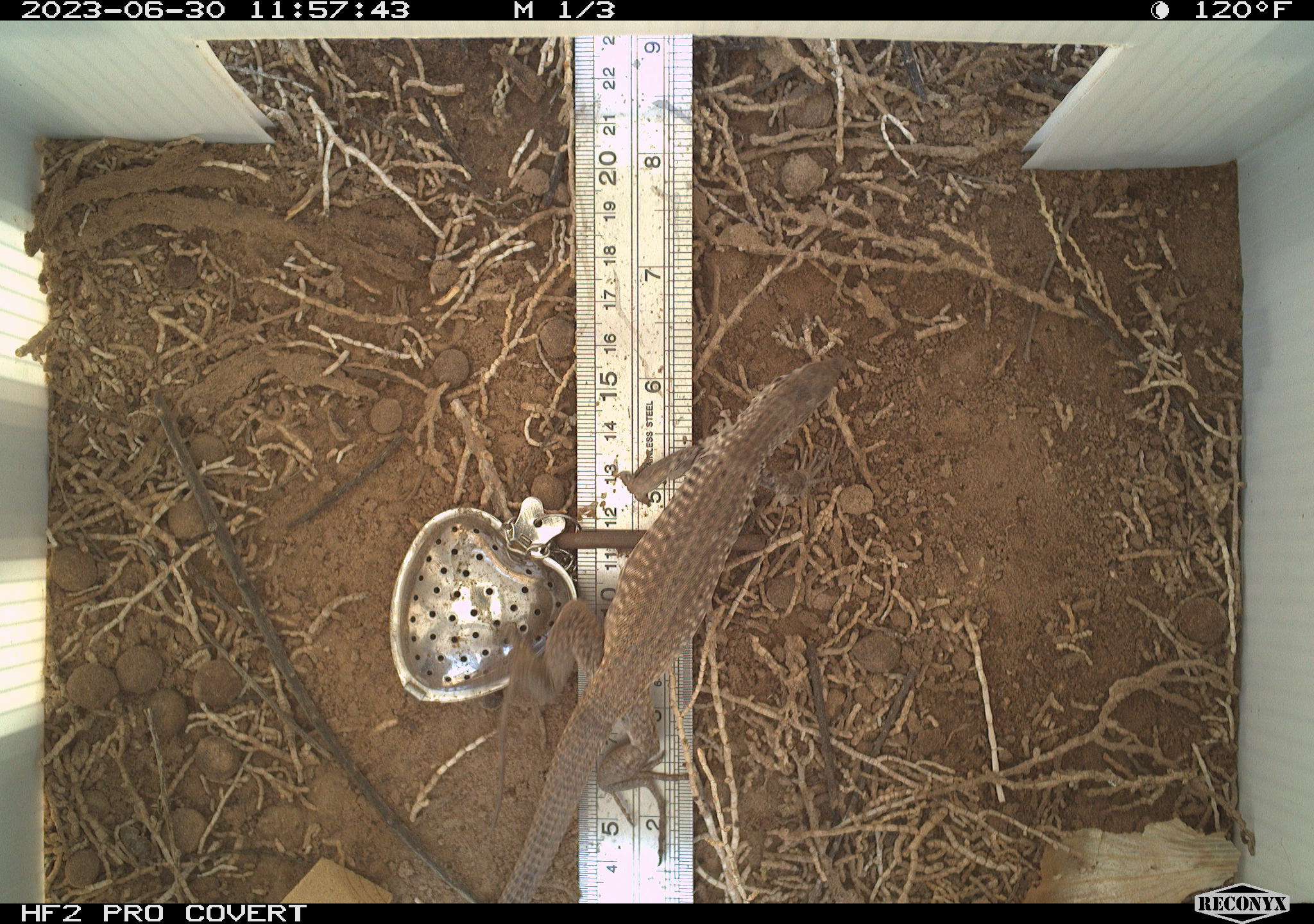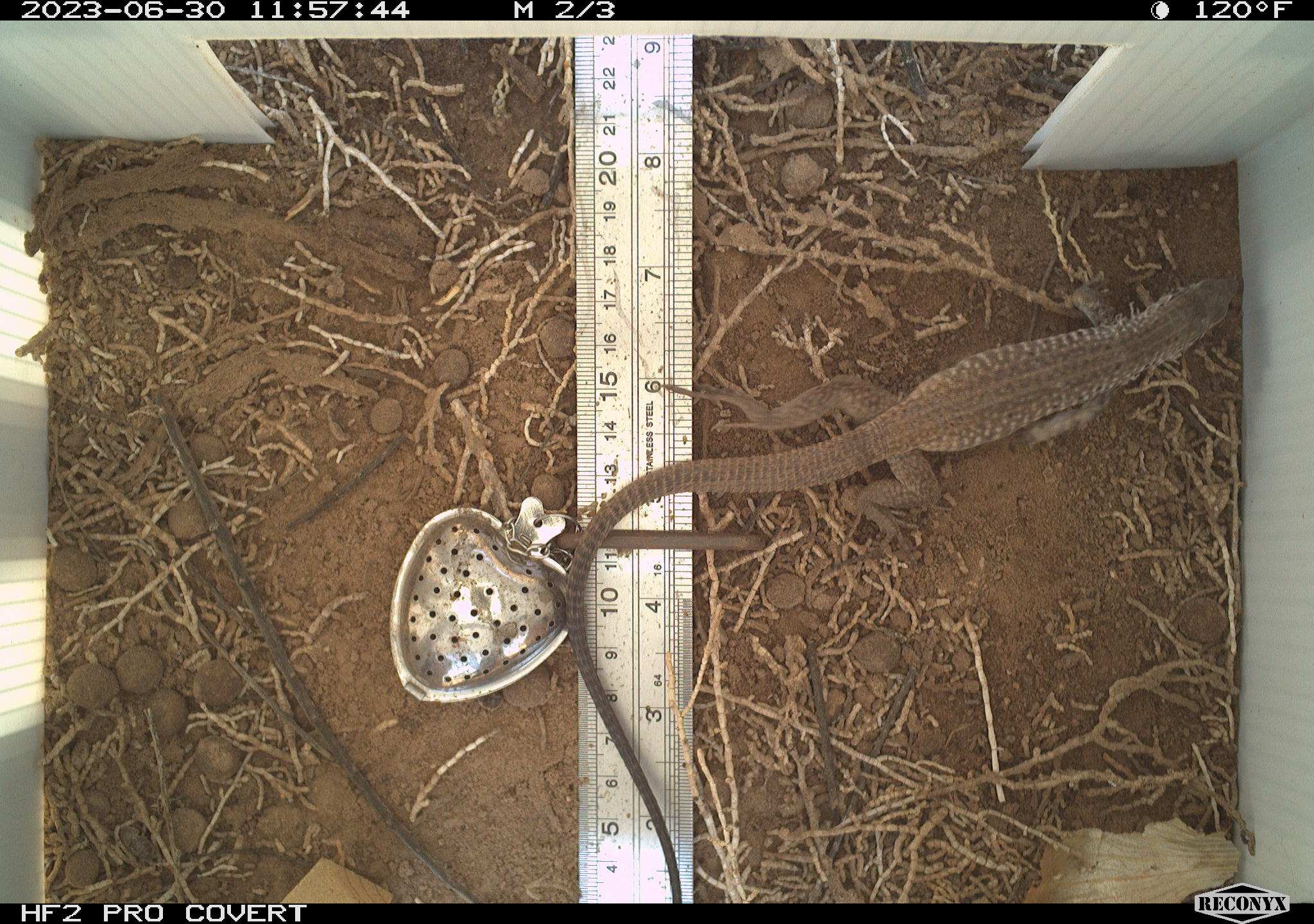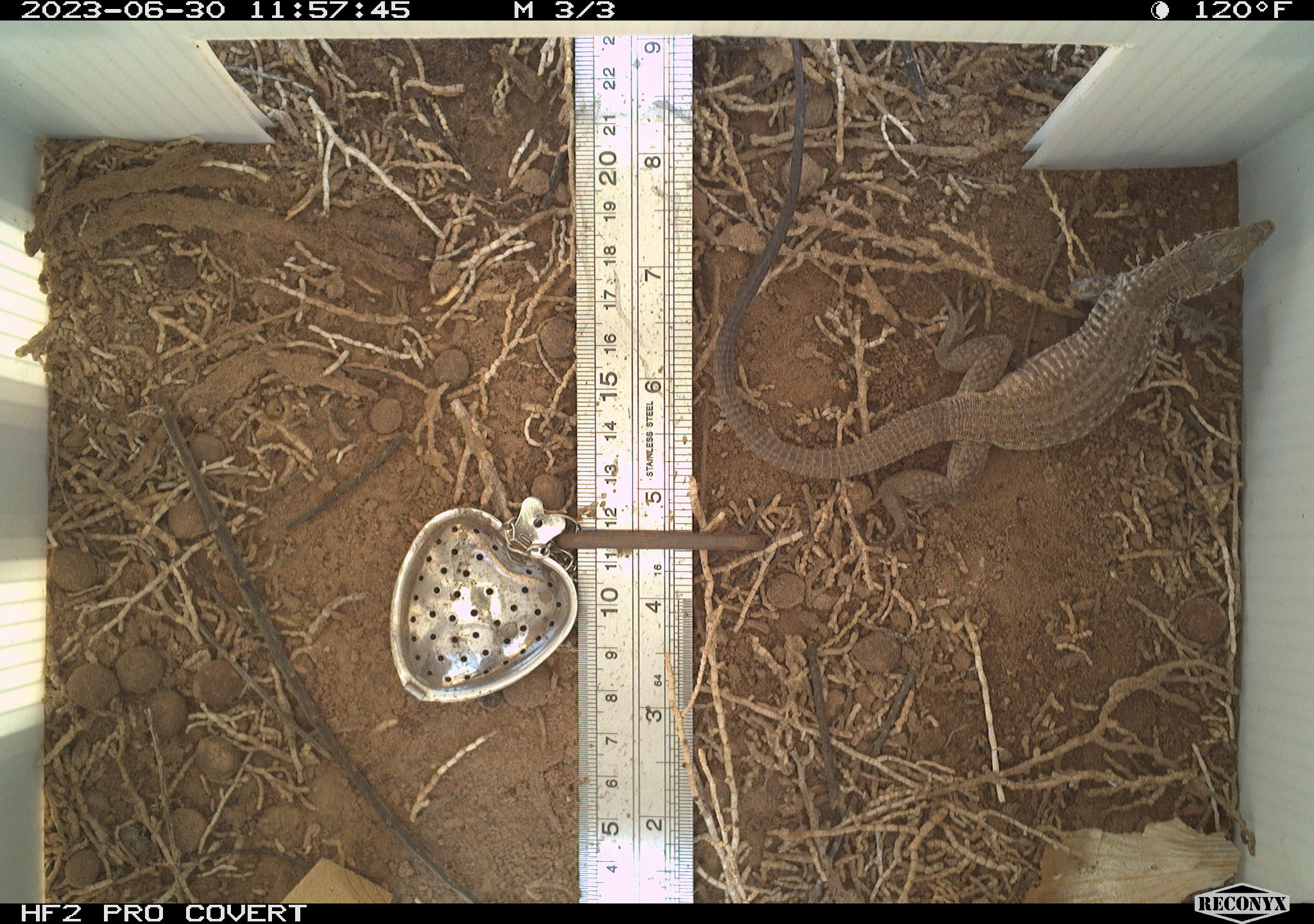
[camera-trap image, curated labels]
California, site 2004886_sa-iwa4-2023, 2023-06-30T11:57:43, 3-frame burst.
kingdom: Animalia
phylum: Chordata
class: Reptilia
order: Squamata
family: Teiidae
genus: Aspidoscelis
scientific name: Aspidoscelis tigris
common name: western whiptail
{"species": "western whiptail (Aspidoscelis tigris)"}